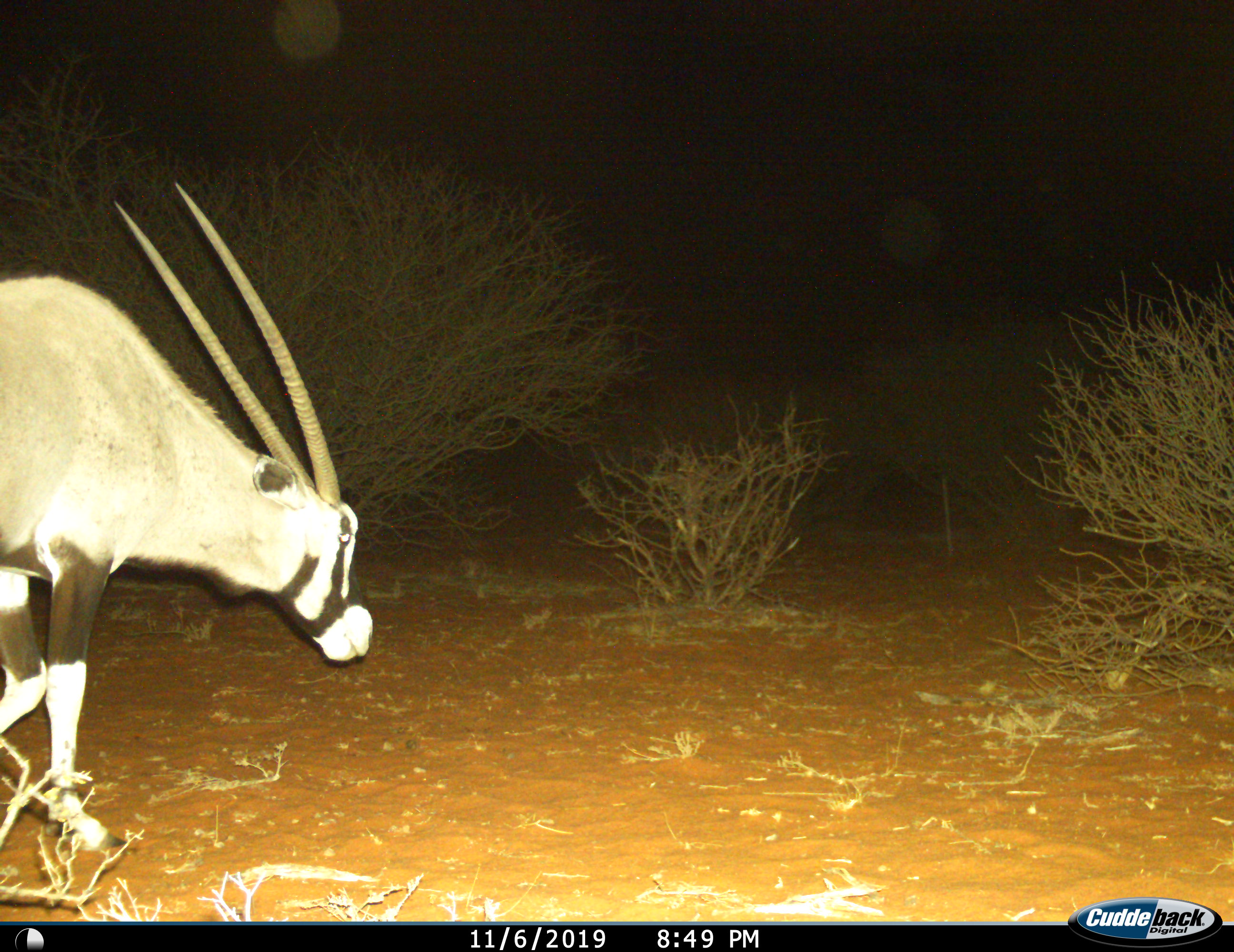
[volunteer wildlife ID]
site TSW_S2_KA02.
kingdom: Animalia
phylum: Chordata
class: Mammalia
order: Artiodactyla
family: Bovidae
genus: Oryx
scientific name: Oryx gazella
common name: gemsbok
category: oryx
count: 1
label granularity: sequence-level